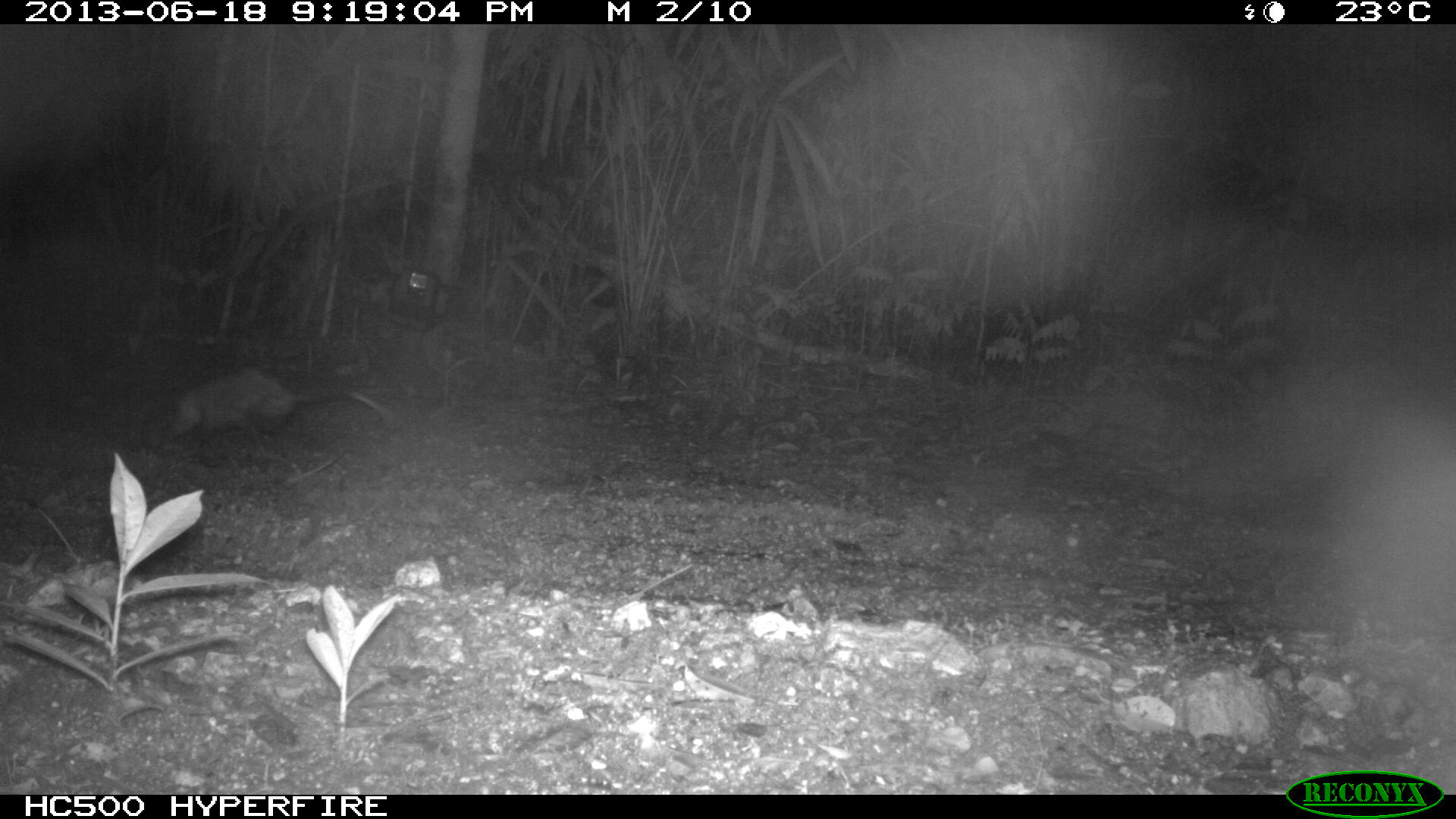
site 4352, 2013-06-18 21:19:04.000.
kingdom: Animalia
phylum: Chordata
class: Mammalia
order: Didelphimorphia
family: Didelphidae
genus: Didelphis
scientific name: Didelphis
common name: american opossums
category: didelphis sp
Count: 1.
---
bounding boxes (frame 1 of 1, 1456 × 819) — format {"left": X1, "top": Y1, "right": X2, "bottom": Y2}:
didelphis sp: {"left": 164, "top": 367, "right": 399, "bottom": 459}